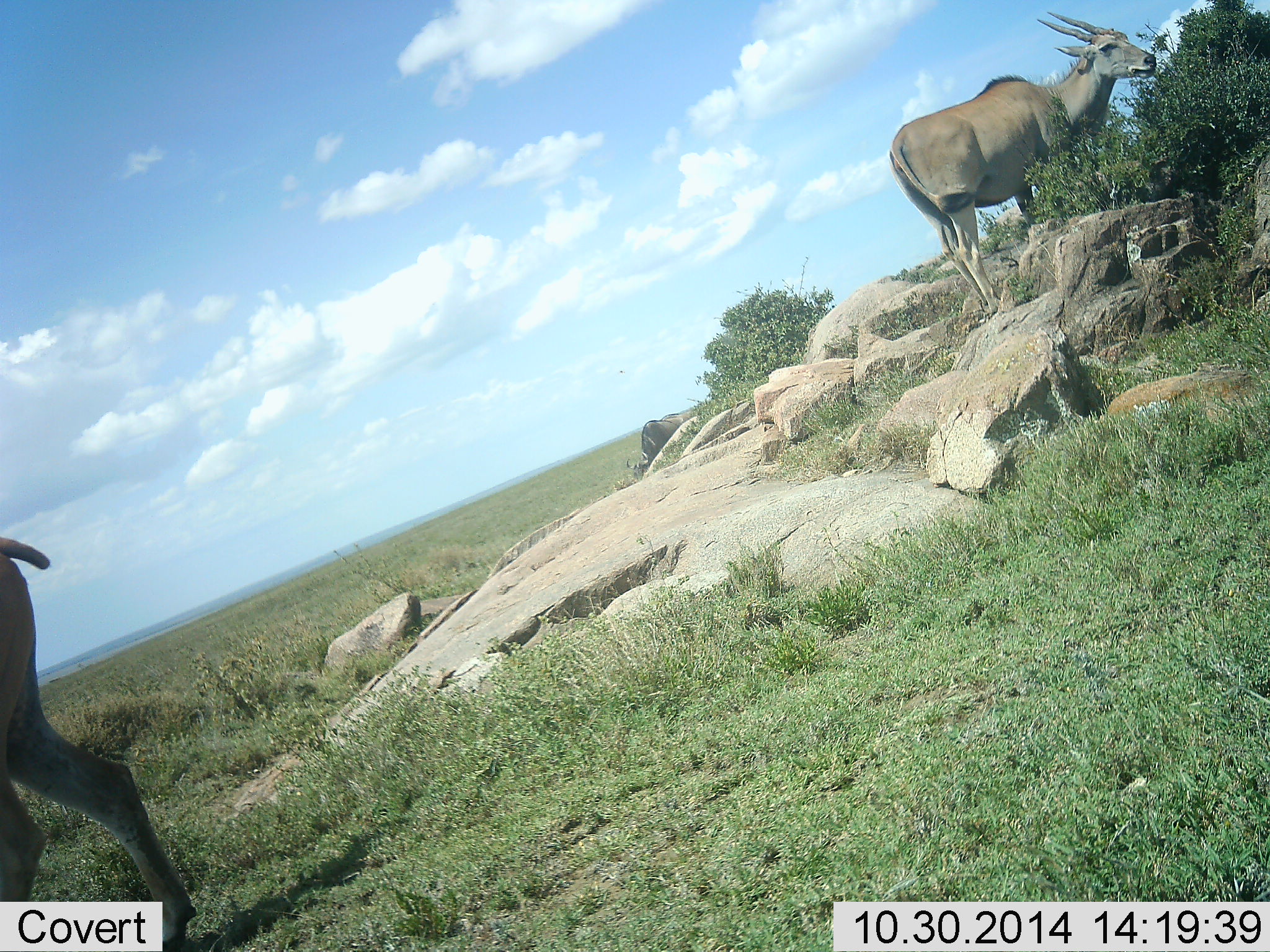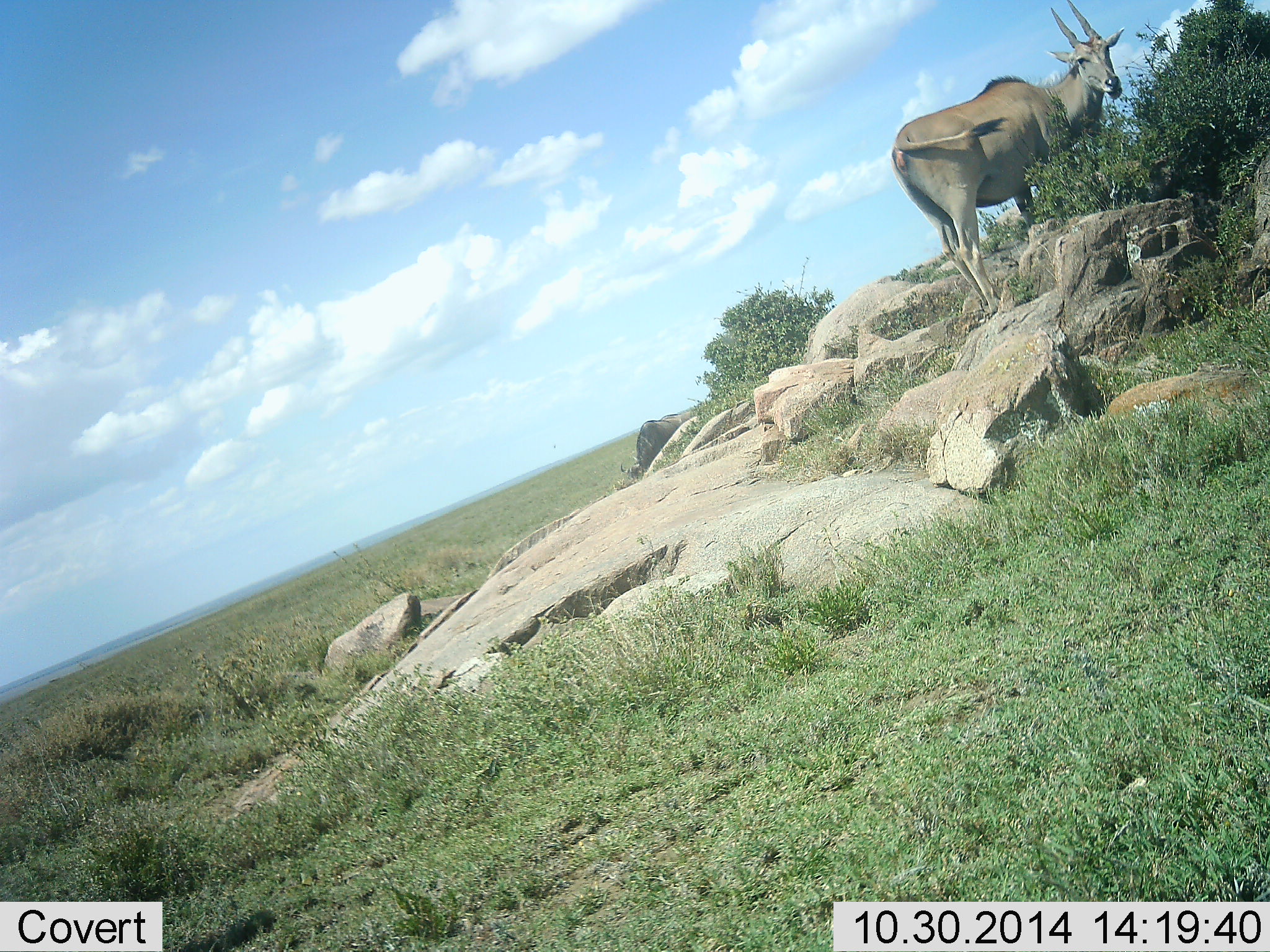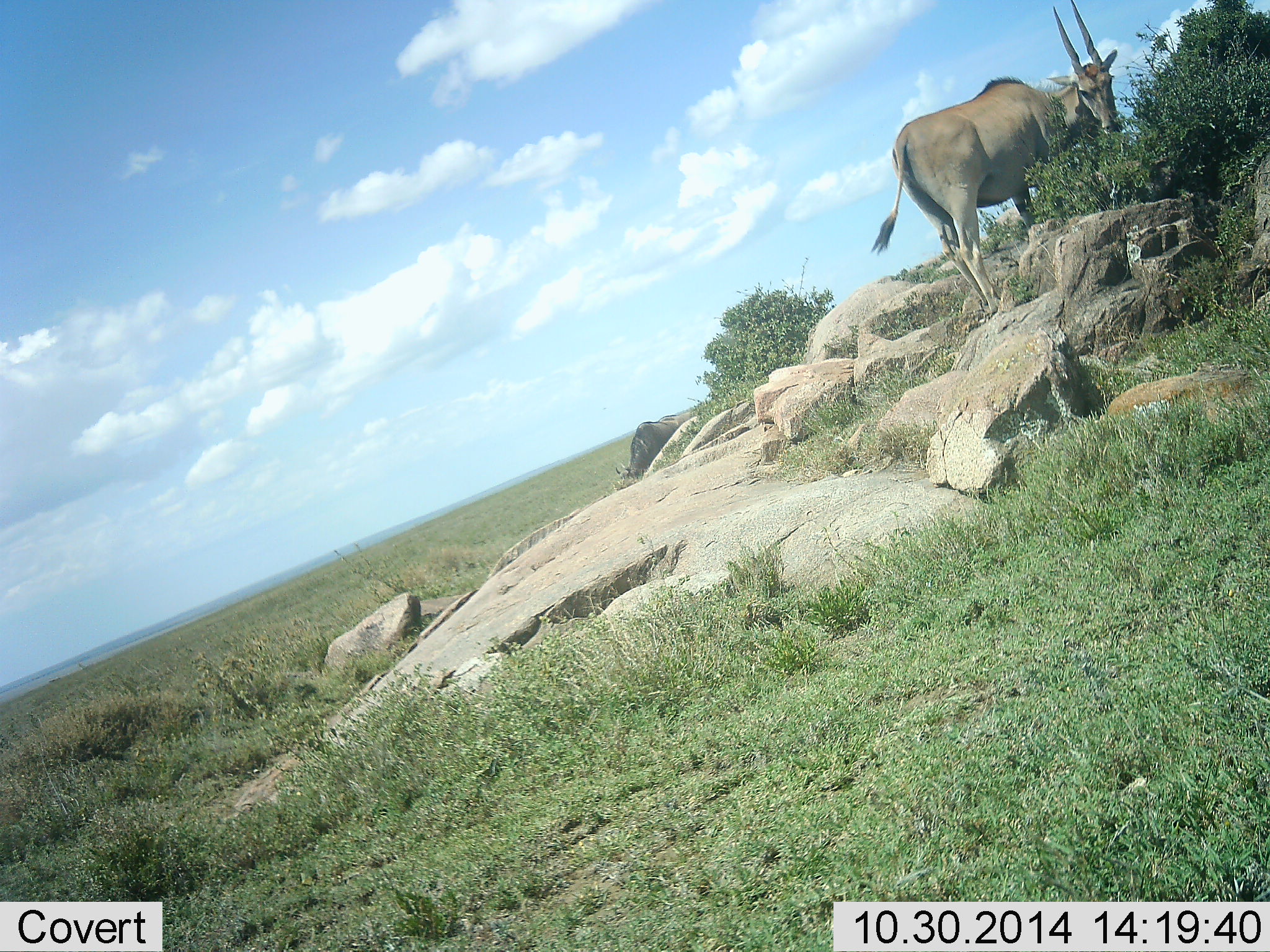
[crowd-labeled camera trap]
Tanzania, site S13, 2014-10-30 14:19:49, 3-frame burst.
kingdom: Animalia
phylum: Chordata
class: Mammalia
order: Artiodactyla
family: Bovidae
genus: Tragelaphus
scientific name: Tragelaphus oryx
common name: eland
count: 2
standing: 75%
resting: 0%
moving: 42%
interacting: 0%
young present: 0%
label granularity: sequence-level